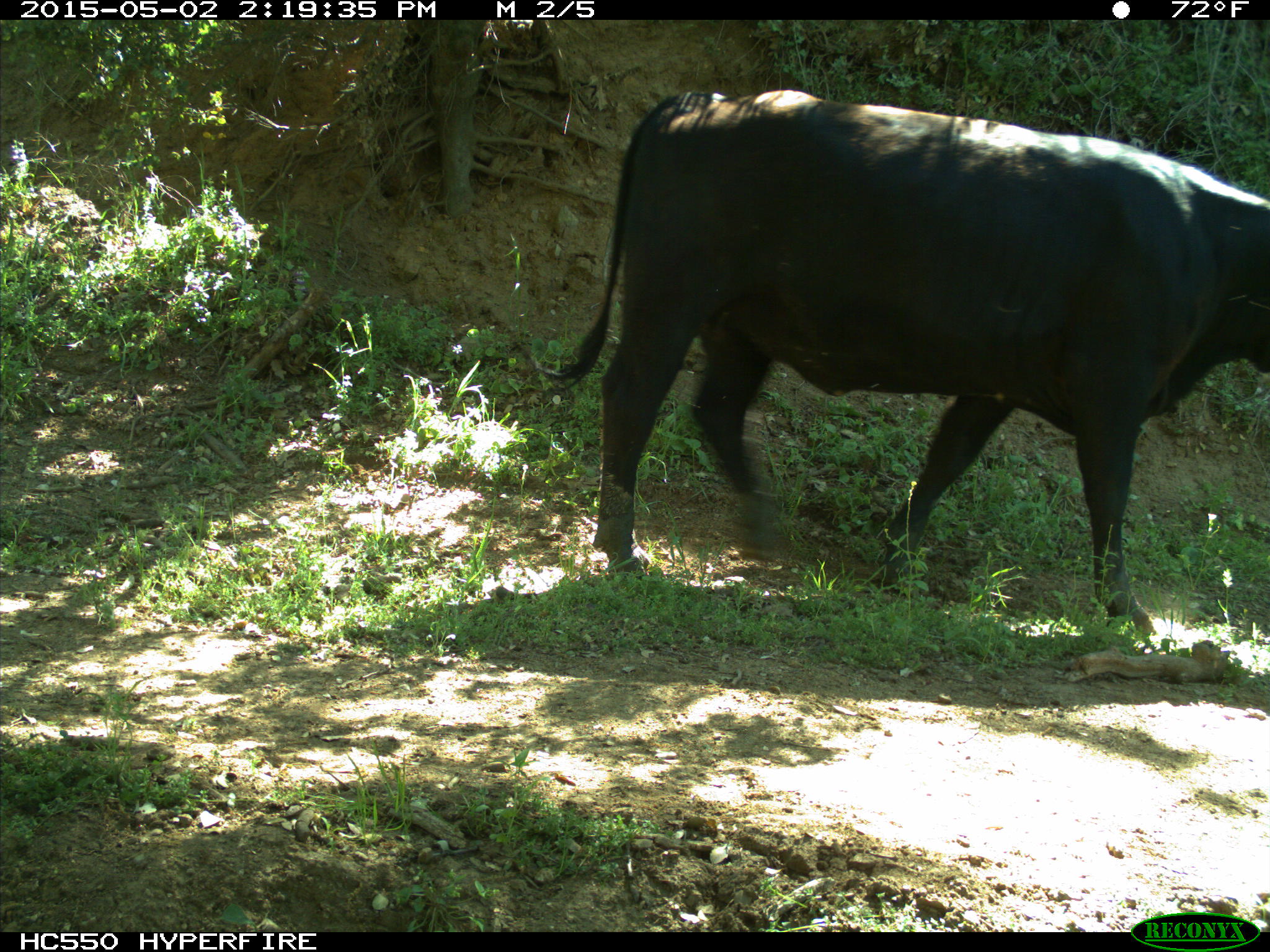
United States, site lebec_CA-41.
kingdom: Animalia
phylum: Chordata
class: Mammalia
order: Artiodactyla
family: Bovidae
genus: Bos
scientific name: Bos taurus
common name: domestic cow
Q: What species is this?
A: Bos taurus (domestic cow).